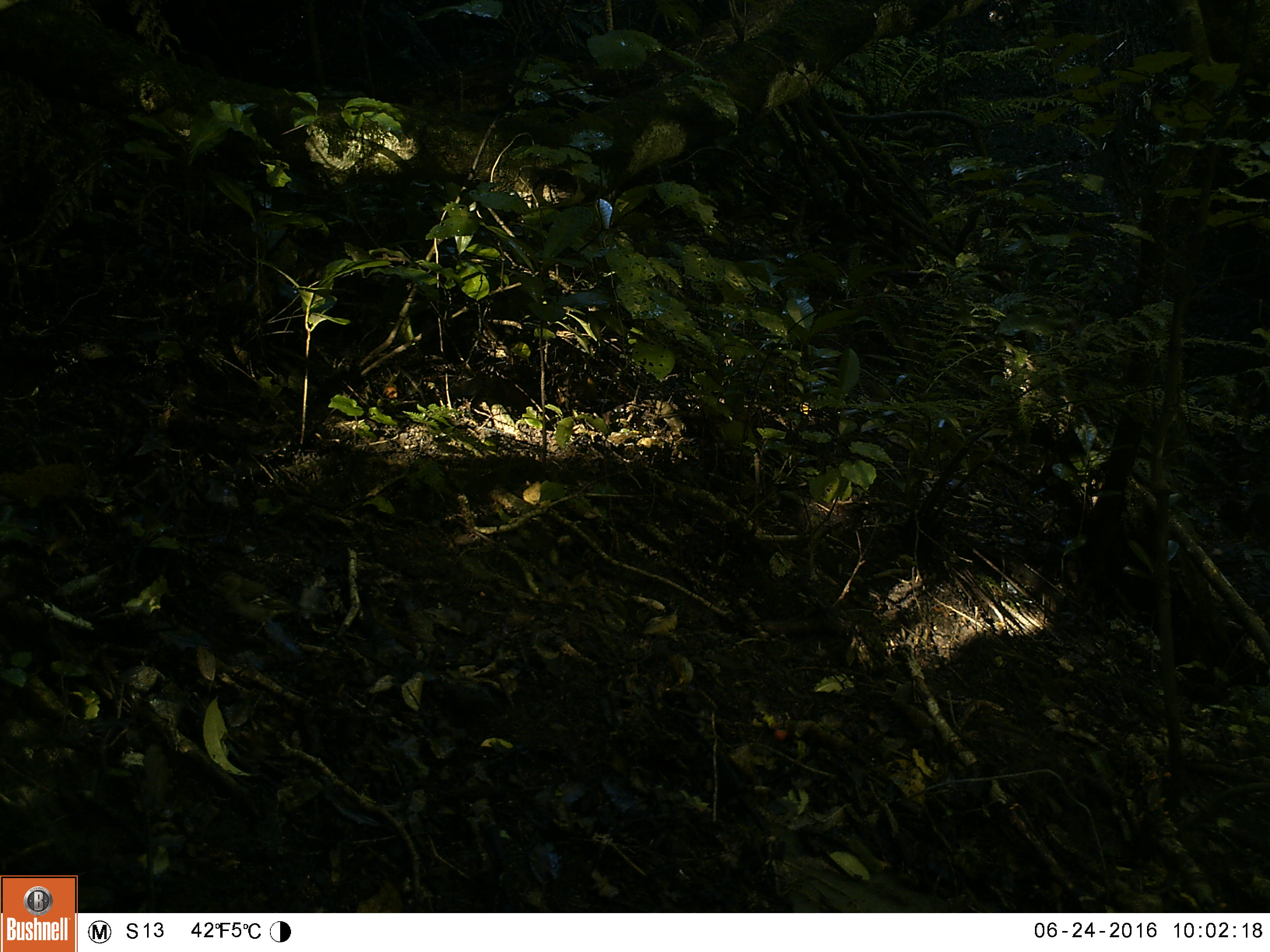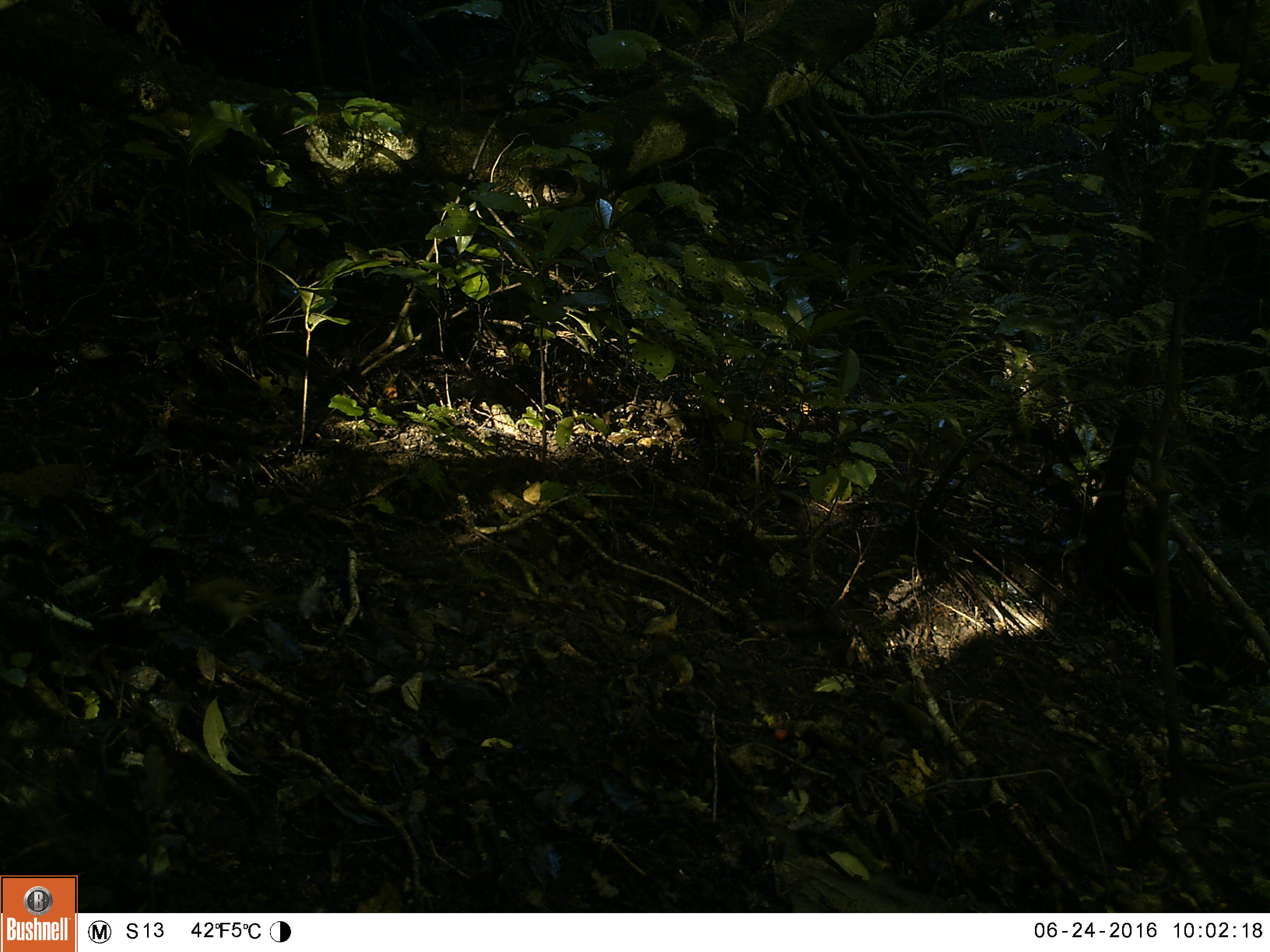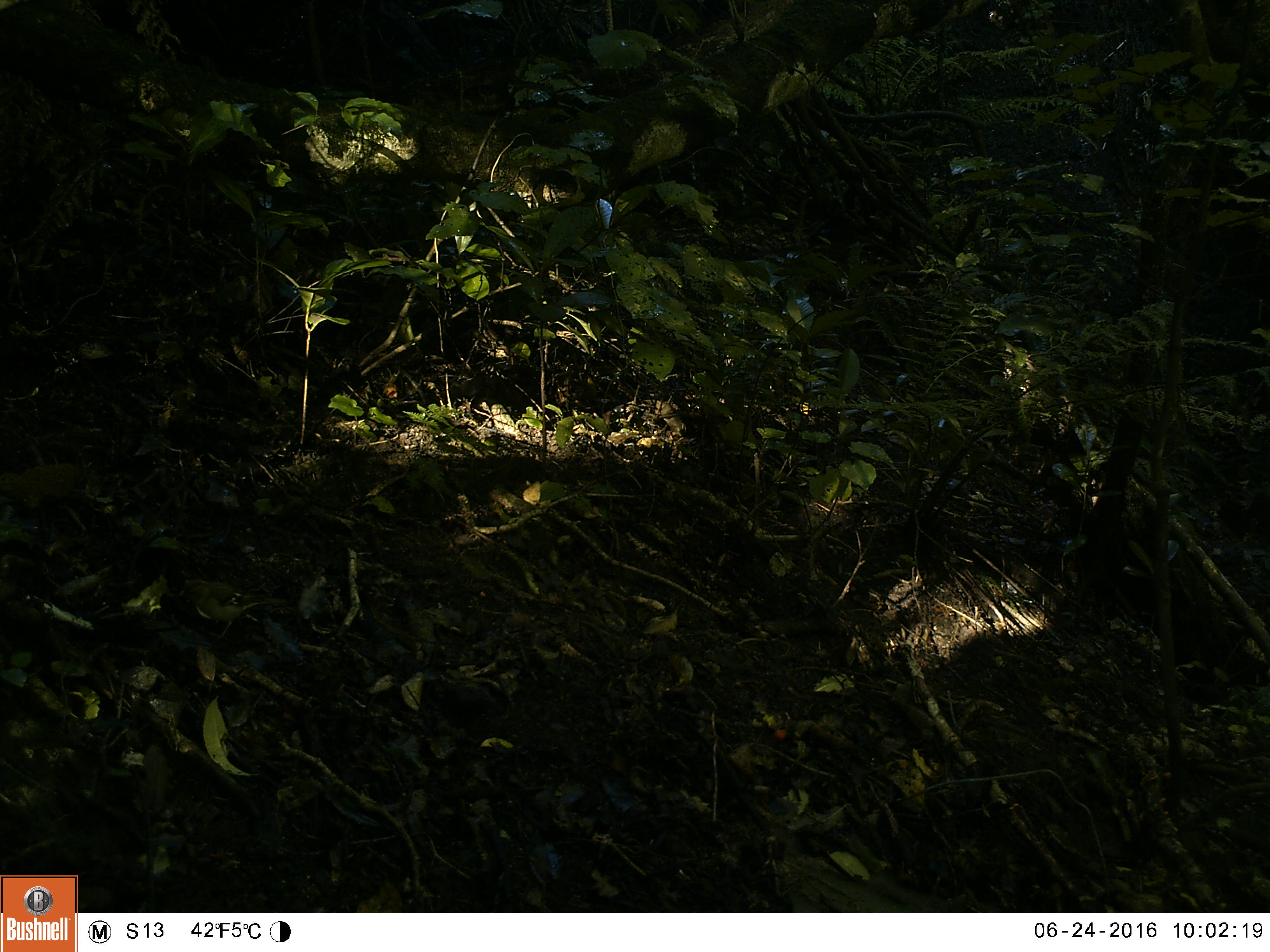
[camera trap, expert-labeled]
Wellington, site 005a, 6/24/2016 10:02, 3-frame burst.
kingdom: Animalia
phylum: Chordata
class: Aves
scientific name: Aves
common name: bird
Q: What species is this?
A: Bird (Aves).